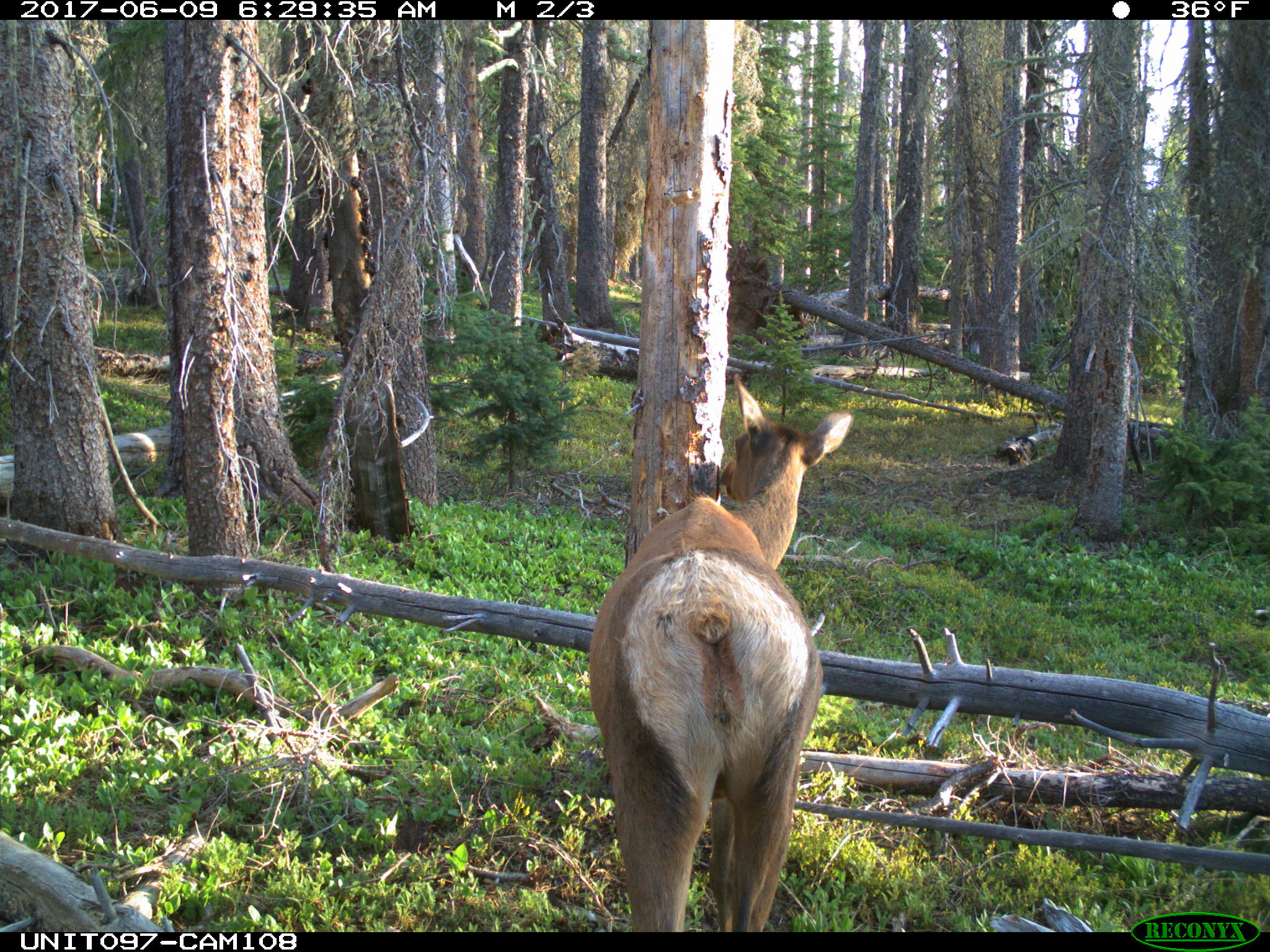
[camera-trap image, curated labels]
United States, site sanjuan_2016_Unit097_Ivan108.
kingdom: Animalia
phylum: Chordata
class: Mammalia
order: Artiodactyla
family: Cervidae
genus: Cervus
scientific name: Cervus elaphus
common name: red deer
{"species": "Cervus elaphus (red deer)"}